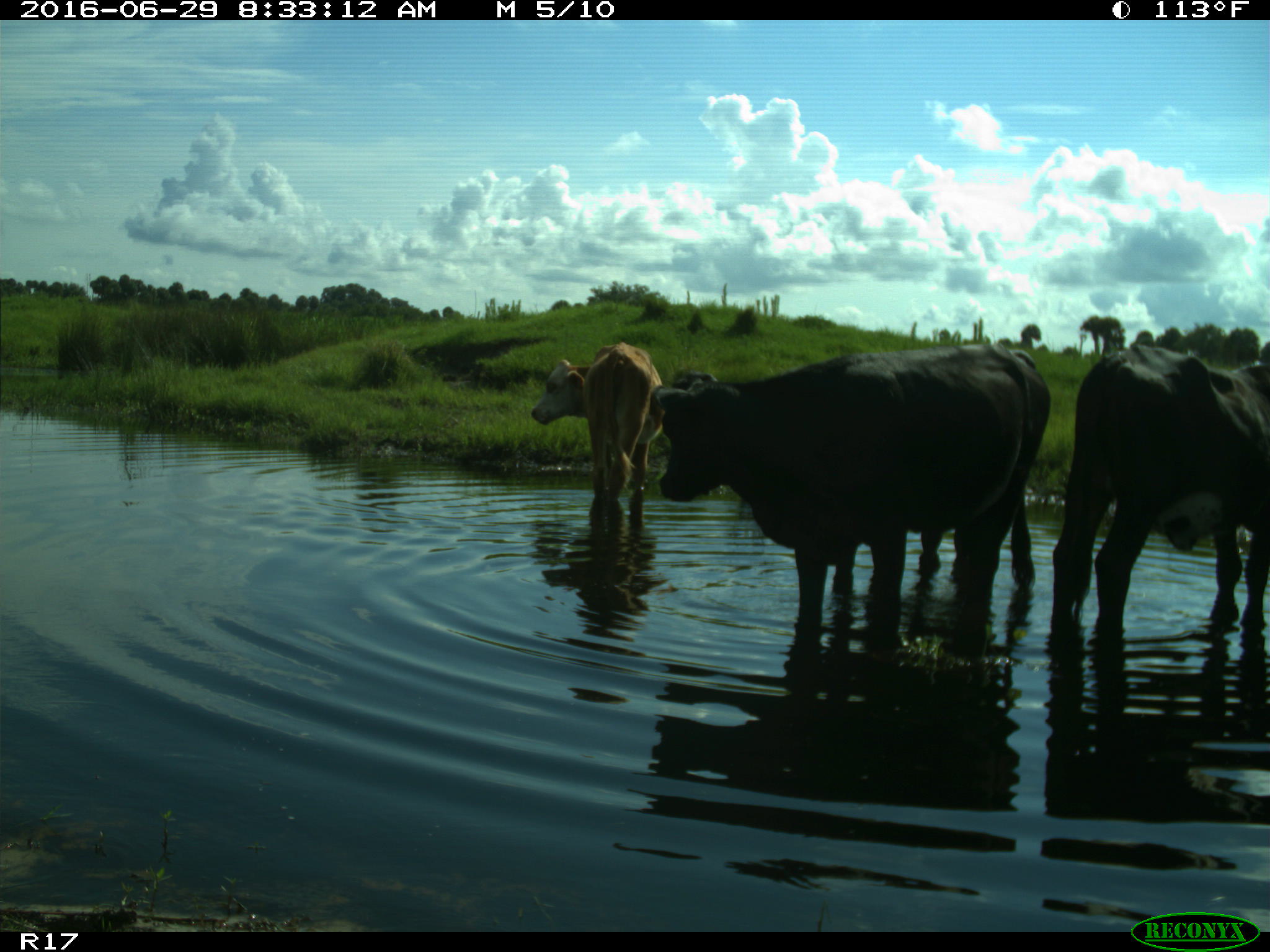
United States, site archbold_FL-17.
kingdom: Animalia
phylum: Chordata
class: Mammalia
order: Artiodactyla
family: Bovidae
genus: Bos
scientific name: Bos taurus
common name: domestic cow